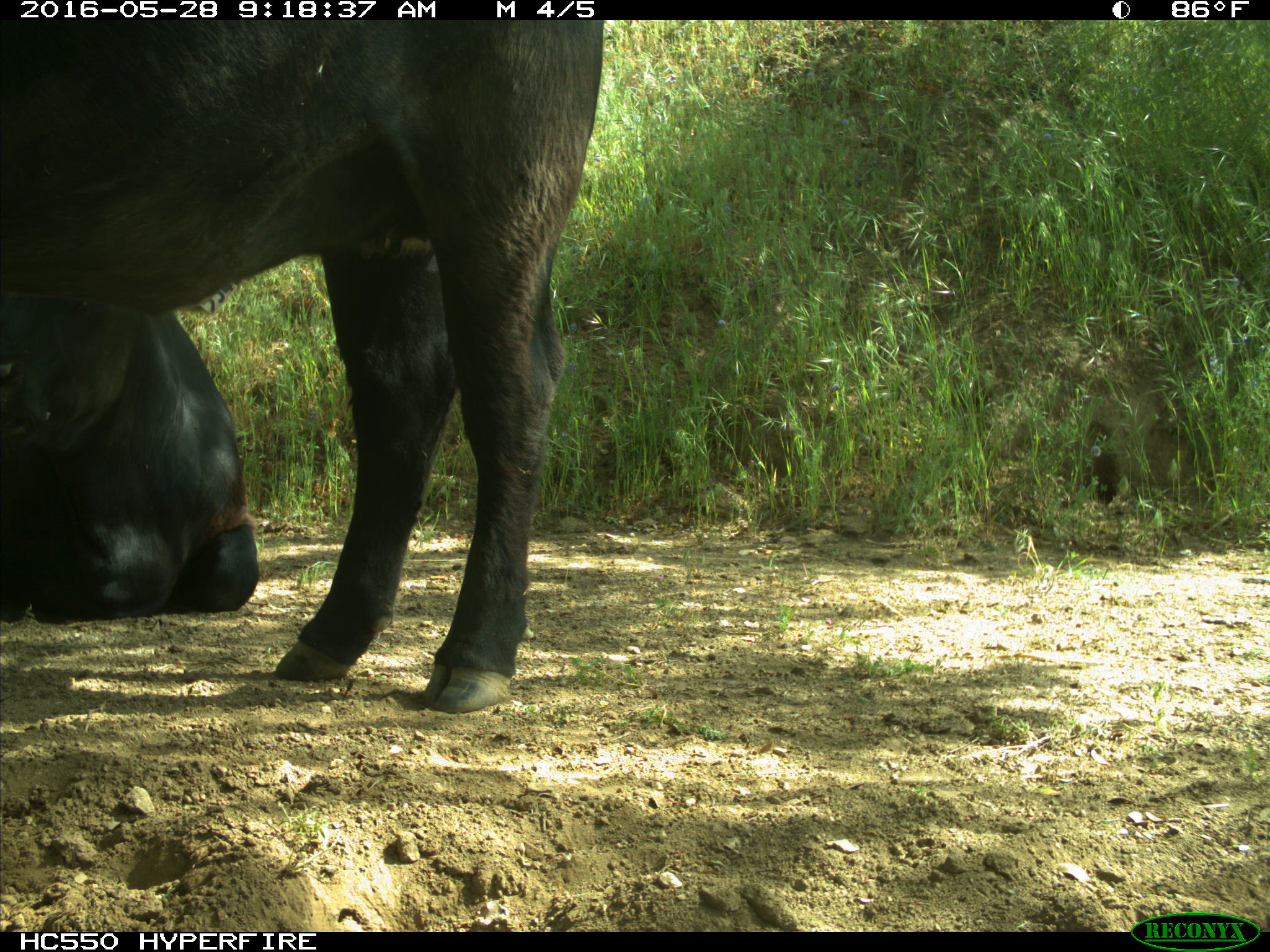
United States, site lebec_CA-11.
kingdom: Animalia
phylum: Chordata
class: Mammalia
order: Artiodactyla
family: Bovidae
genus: Bos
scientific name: Bos taurus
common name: domestic cow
Bos taurus (domestic cow).